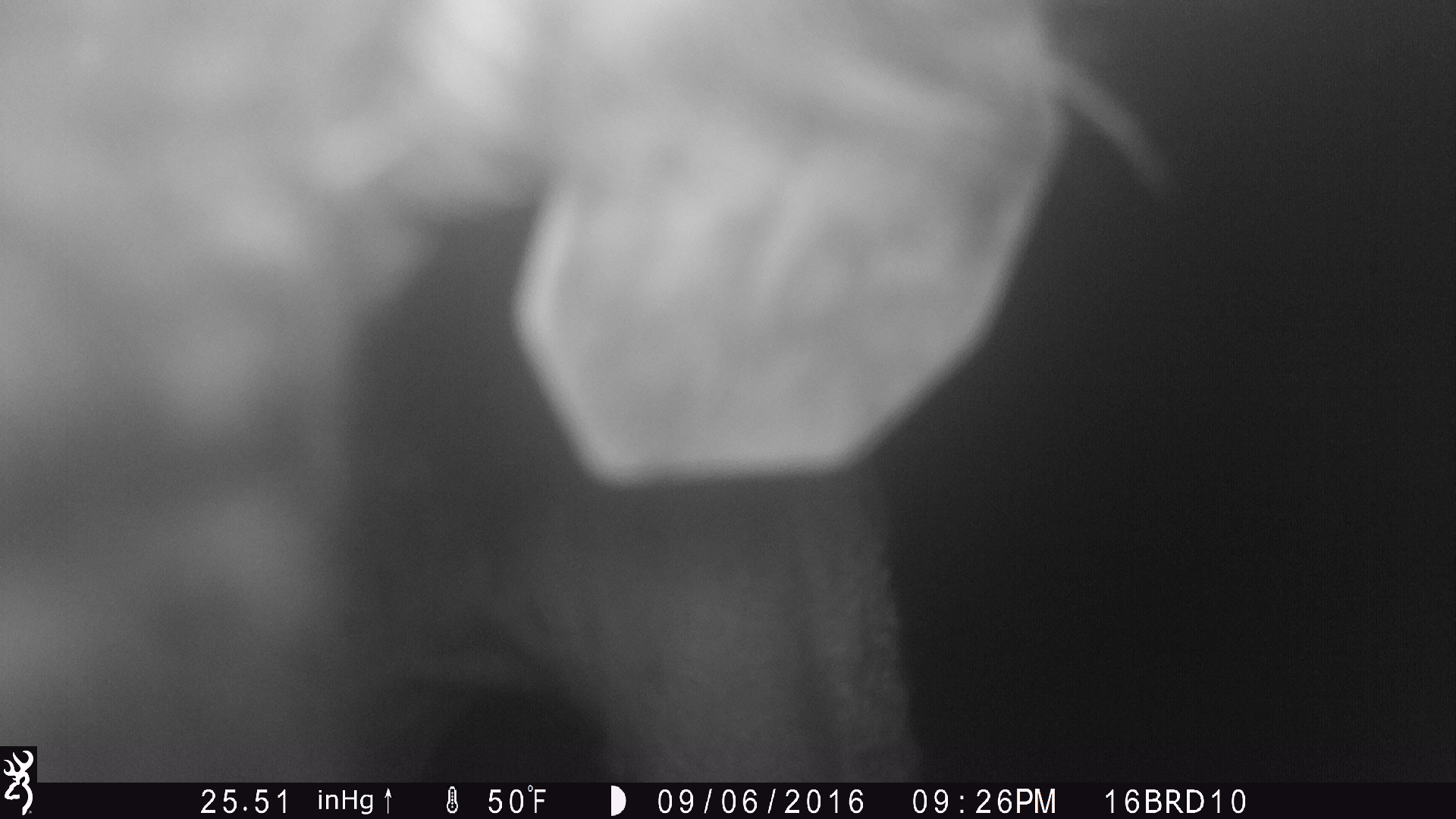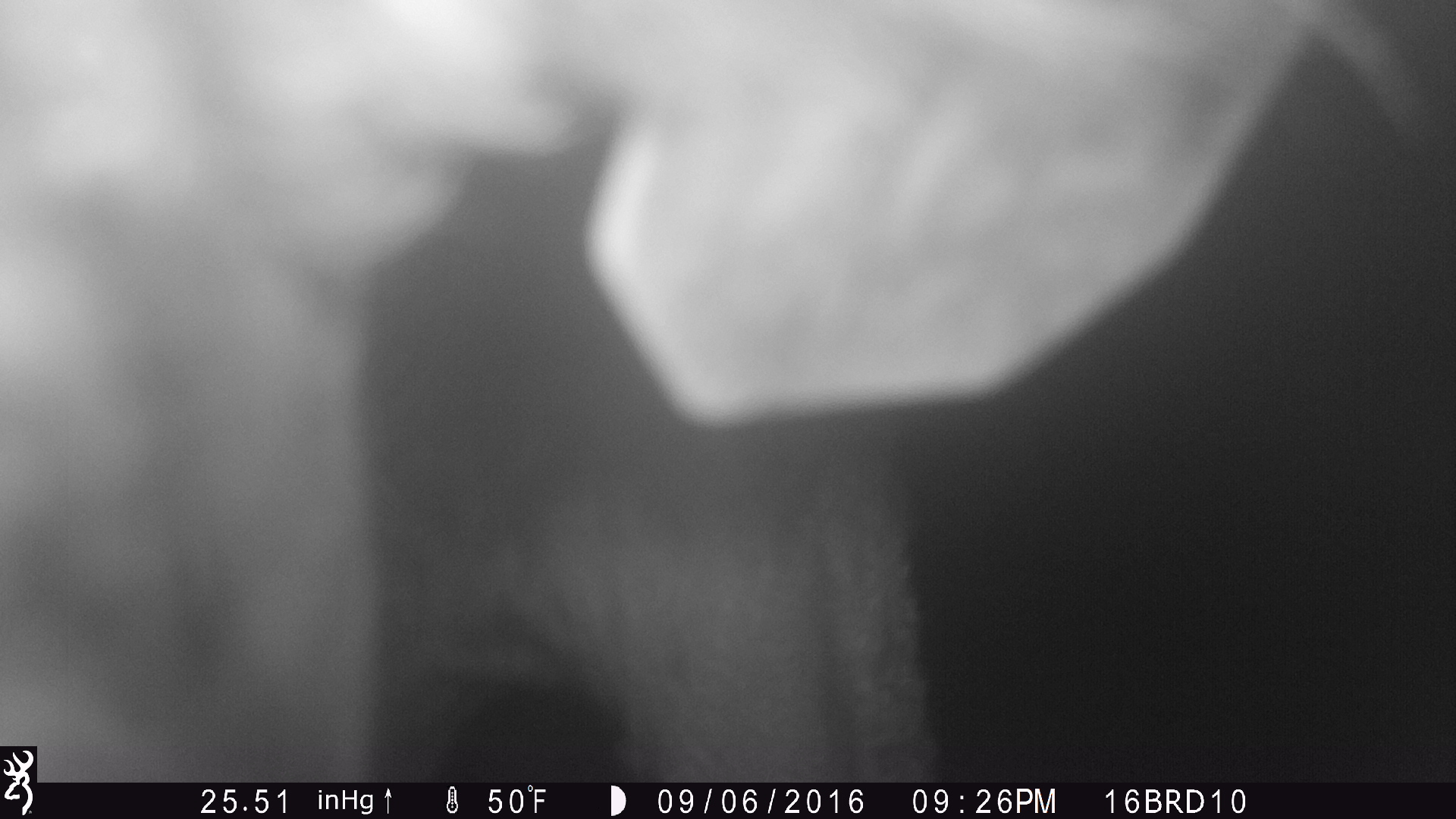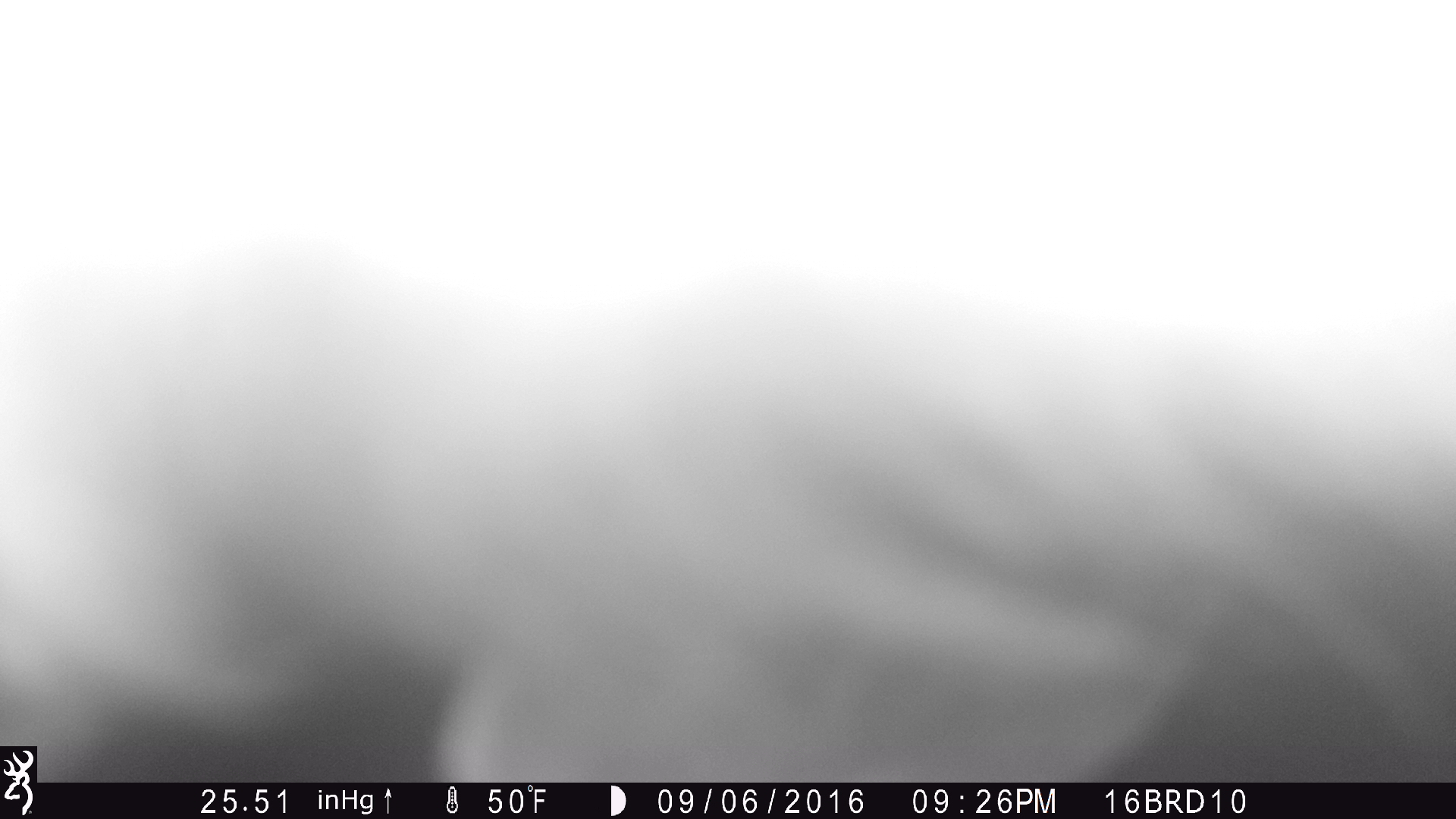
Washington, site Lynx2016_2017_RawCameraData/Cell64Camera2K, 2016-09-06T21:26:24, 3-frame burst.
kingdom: Animalia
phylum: Chordata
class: Mammalia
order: Artiodactyla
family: Bovidae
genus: Bos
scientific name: Bos taurus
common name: domestic cattle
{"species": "domestic cattle (Bos taurus)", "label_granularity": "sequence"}